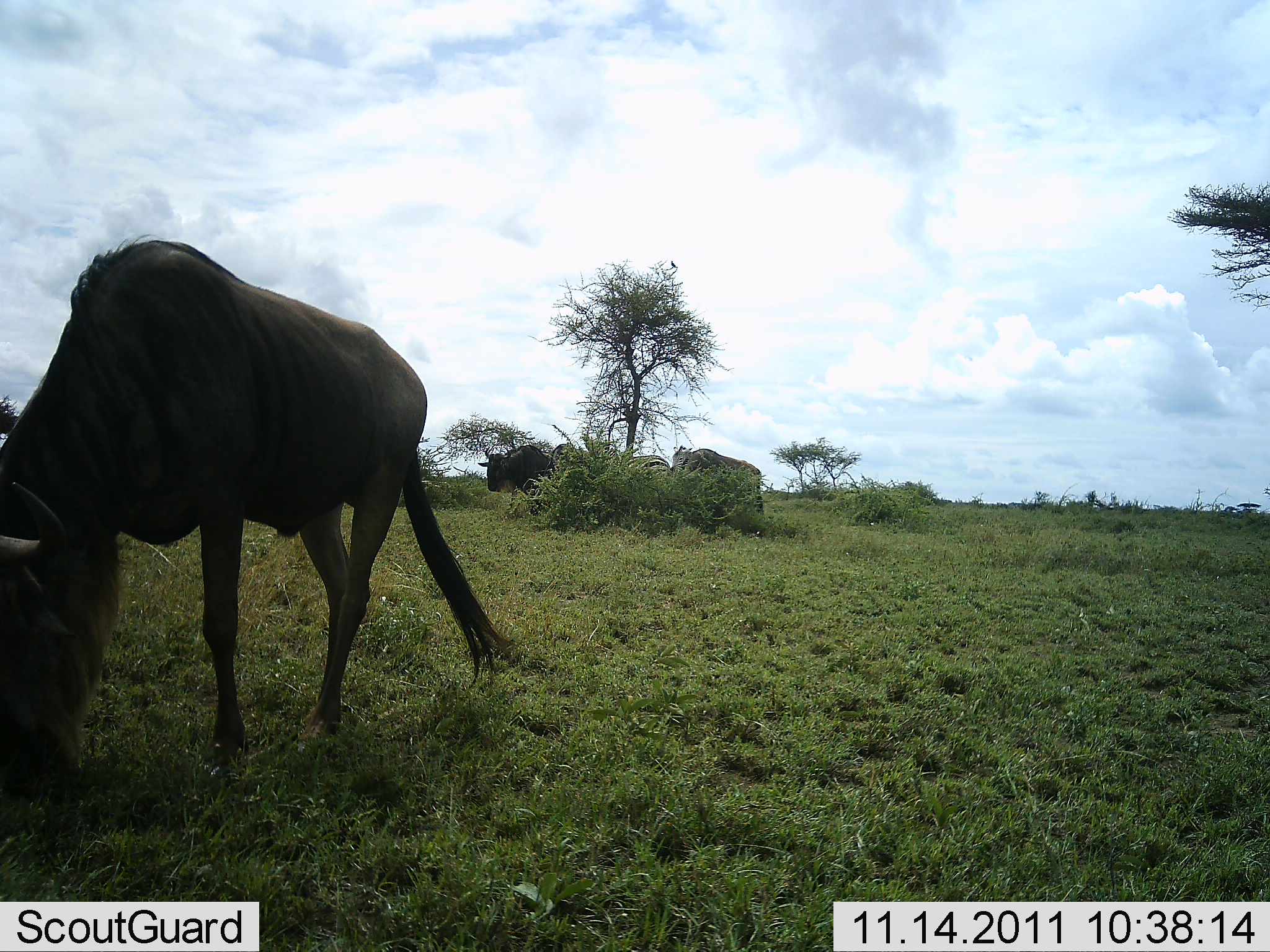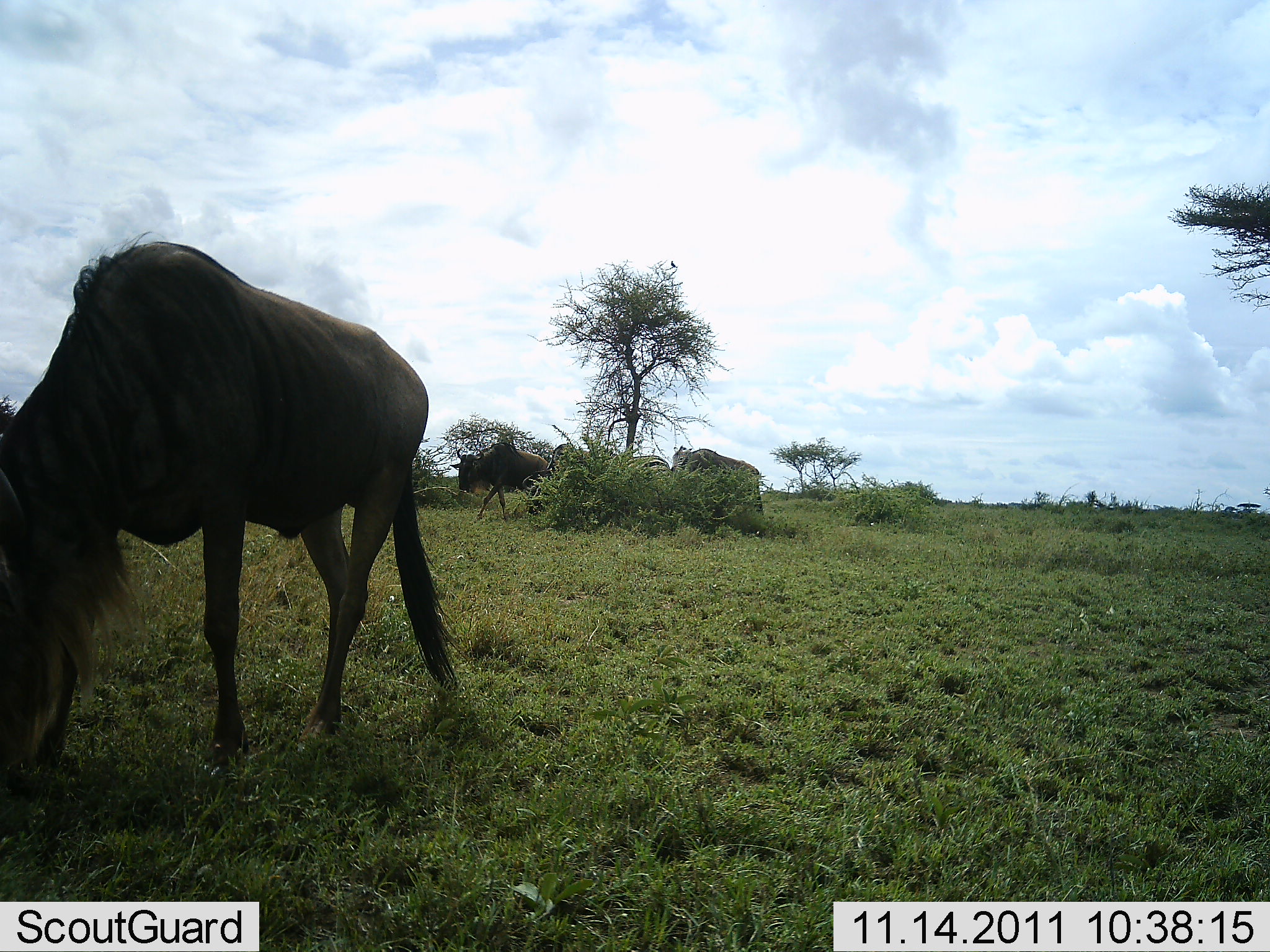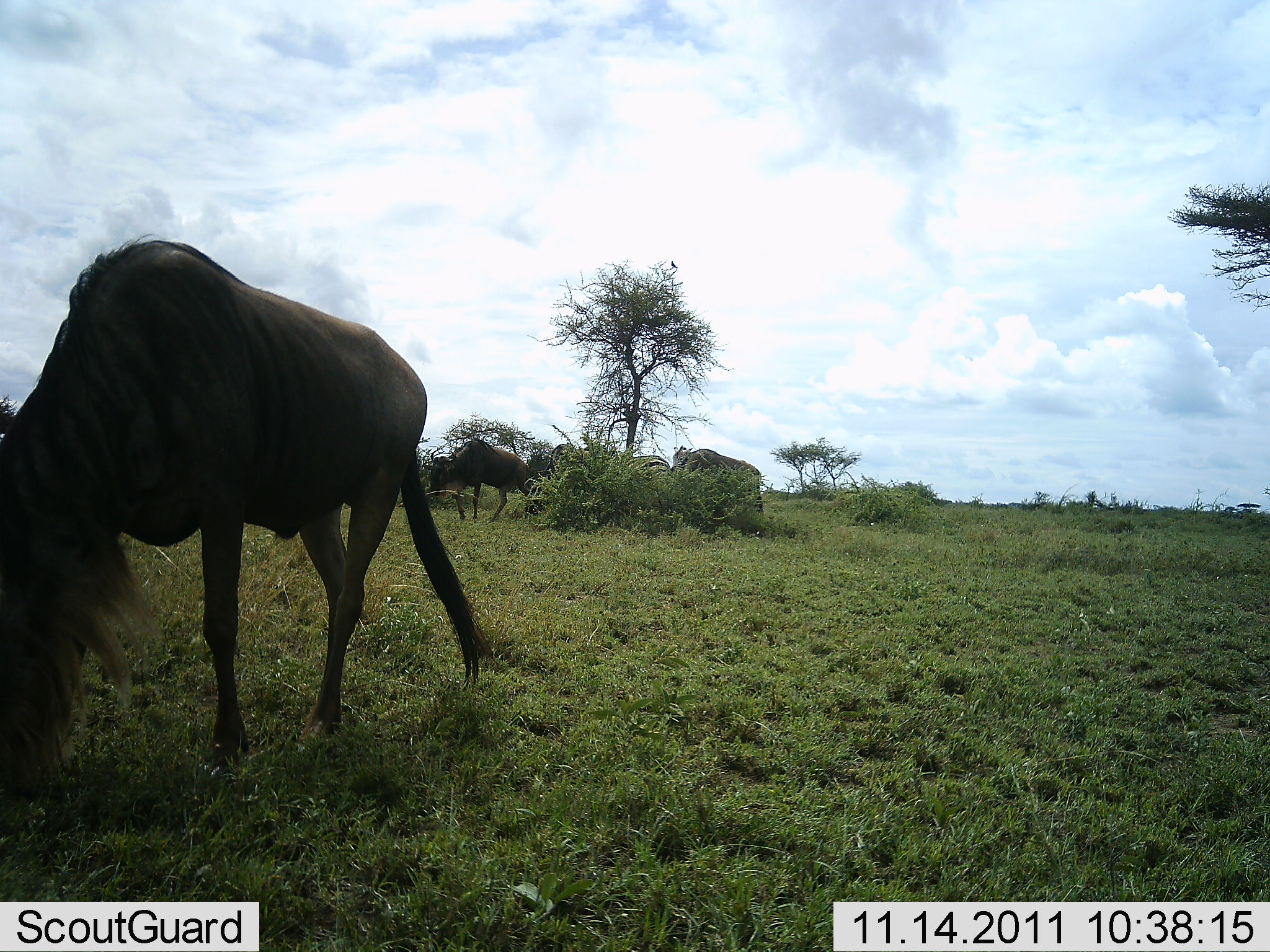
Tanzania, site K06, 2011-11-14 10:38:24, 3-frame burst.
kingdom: Animalia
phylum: Chordata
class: Mammalia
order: Artiodactyla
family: Bovidae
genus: Connochaetes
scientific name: Connochaetes taurinus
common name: blue wildebeest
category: wildebeest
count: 3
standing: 19%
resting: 0%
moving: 69%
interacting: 0%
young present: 0%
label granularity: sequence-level